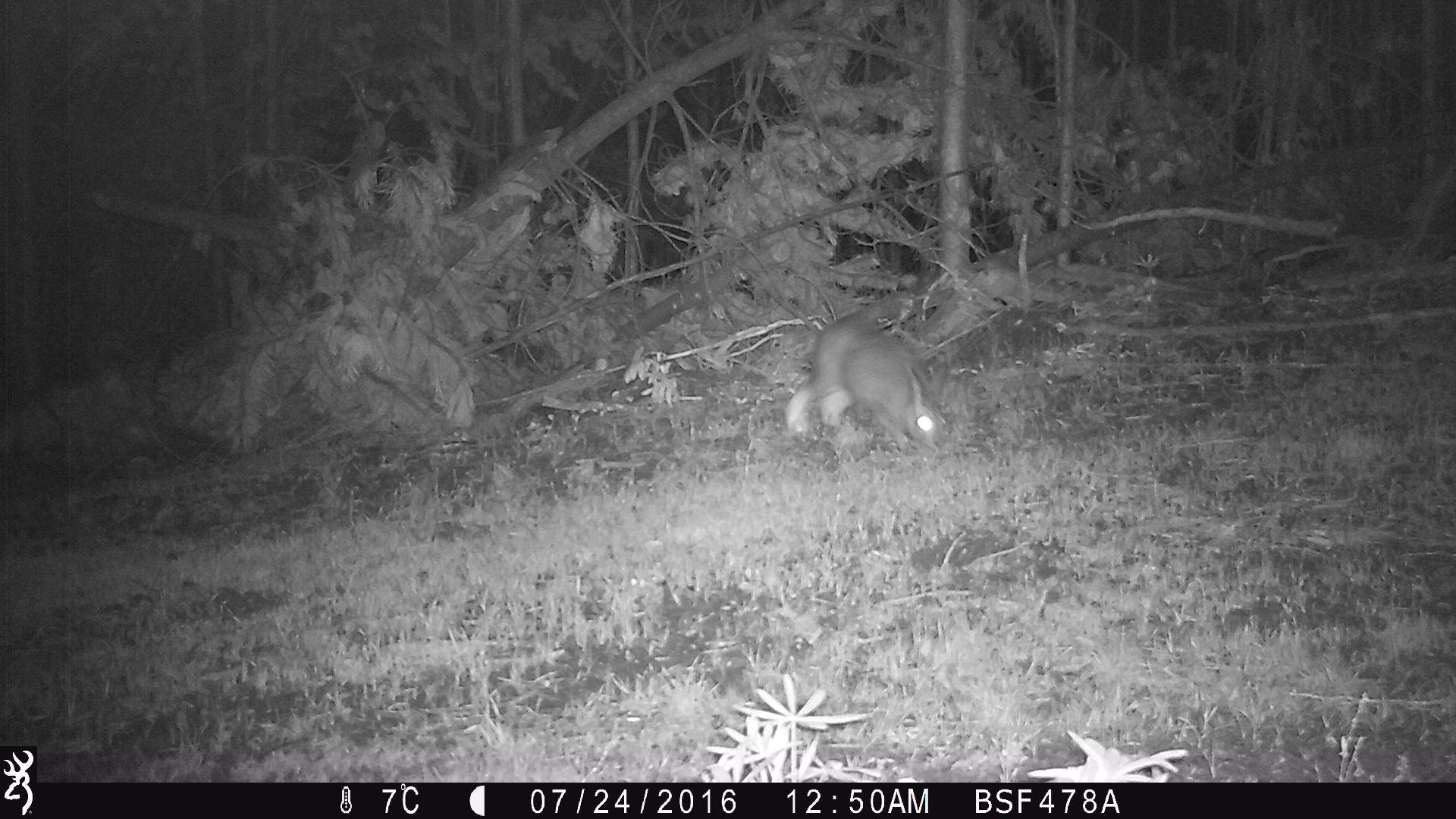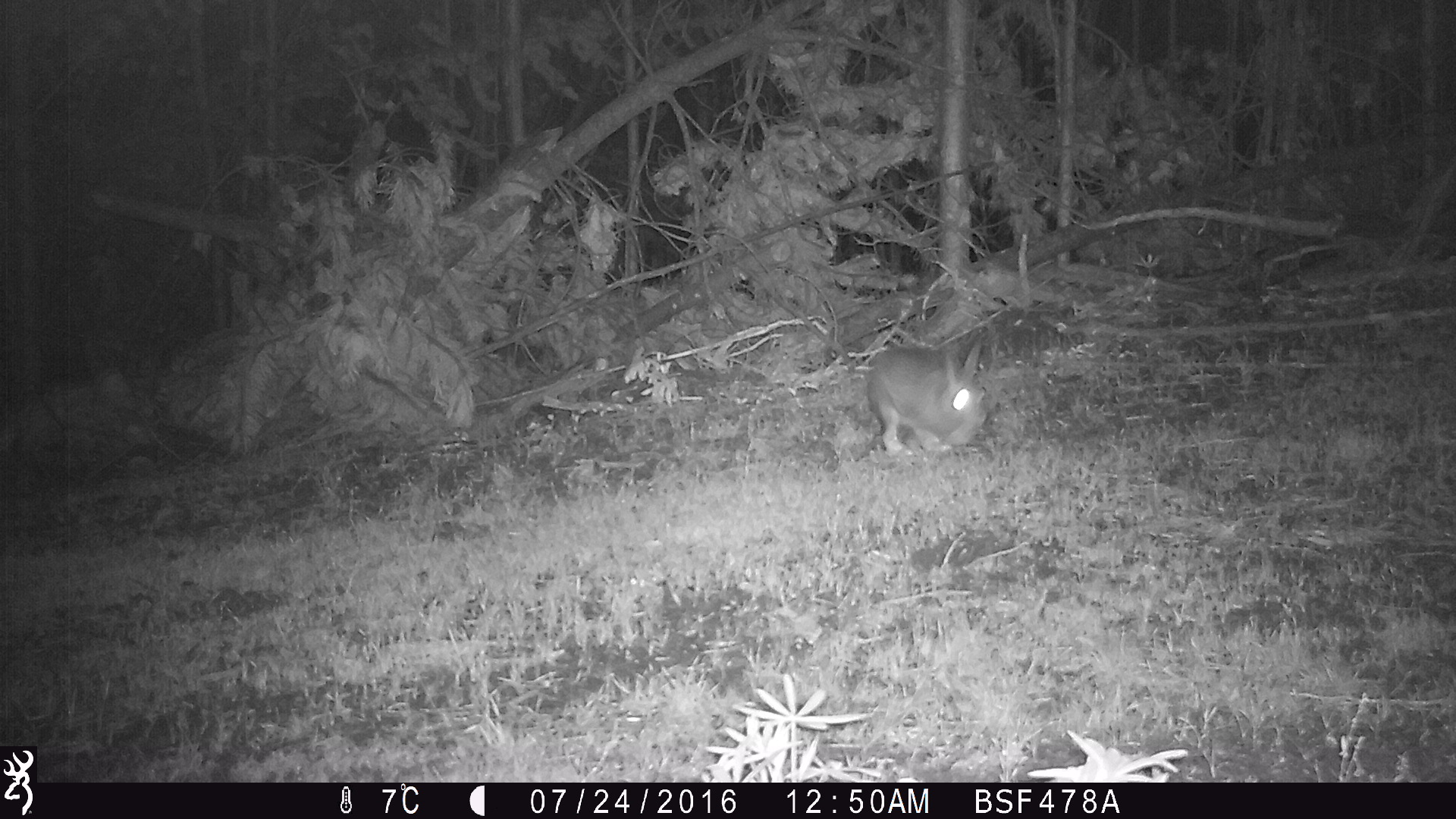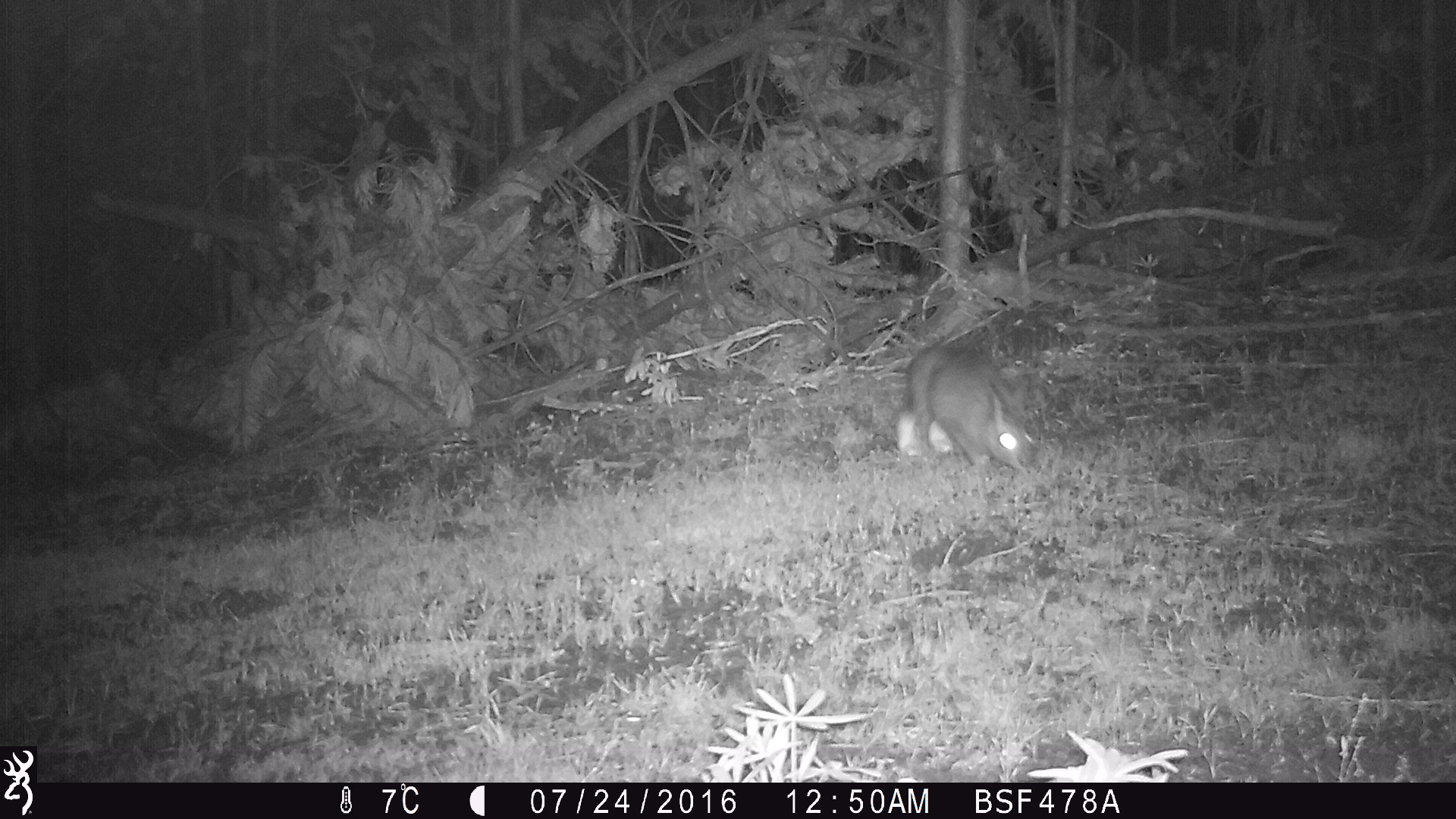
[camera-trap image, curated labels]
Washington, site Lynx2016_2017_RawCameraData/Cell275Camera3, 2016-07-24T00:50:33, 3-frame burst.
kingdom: Animalia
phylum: Chordata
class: Mammalia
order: Lagomorpha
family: Leporidae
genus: Lepus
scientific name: Lepus americanus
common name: snowshoe hare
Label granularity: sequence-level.